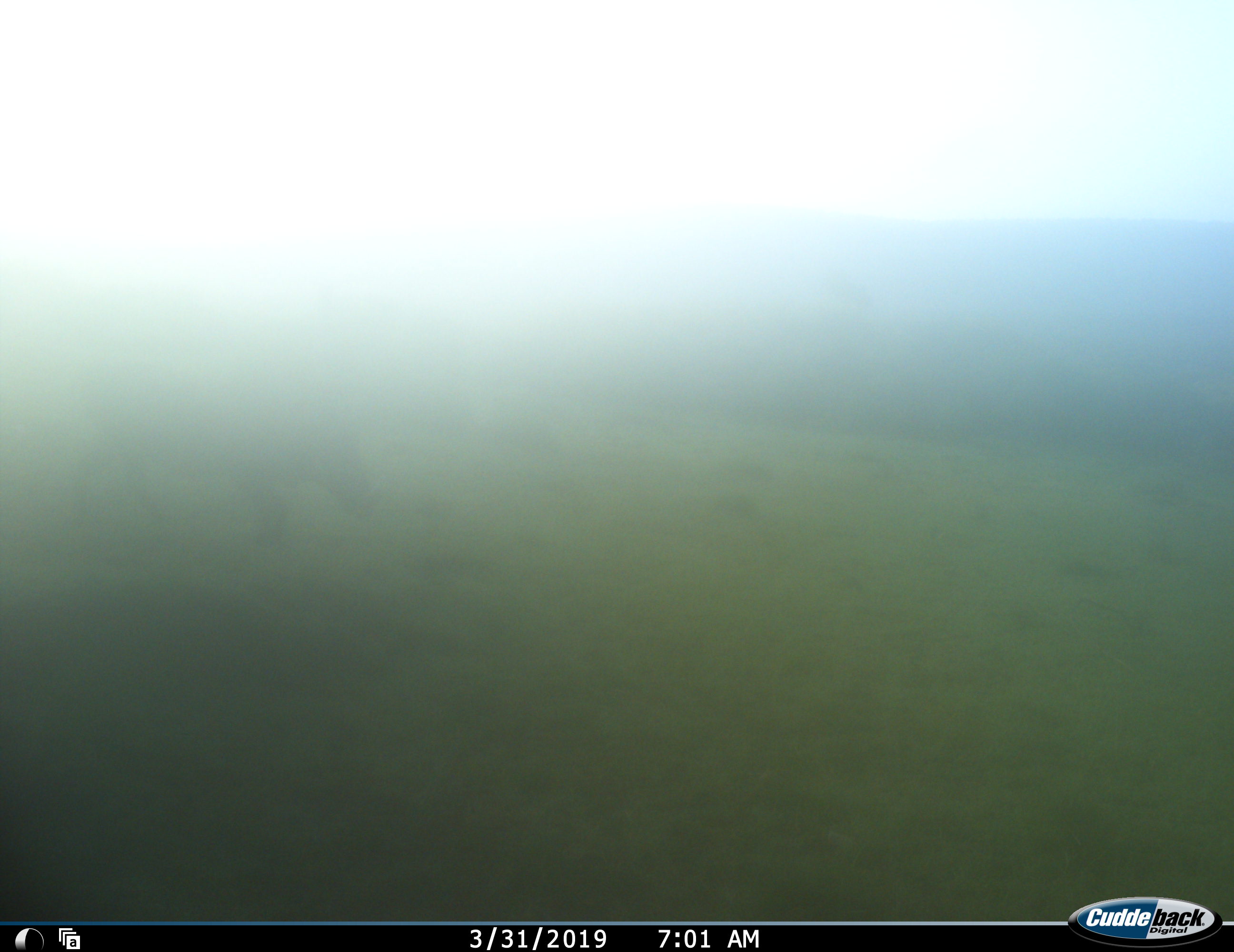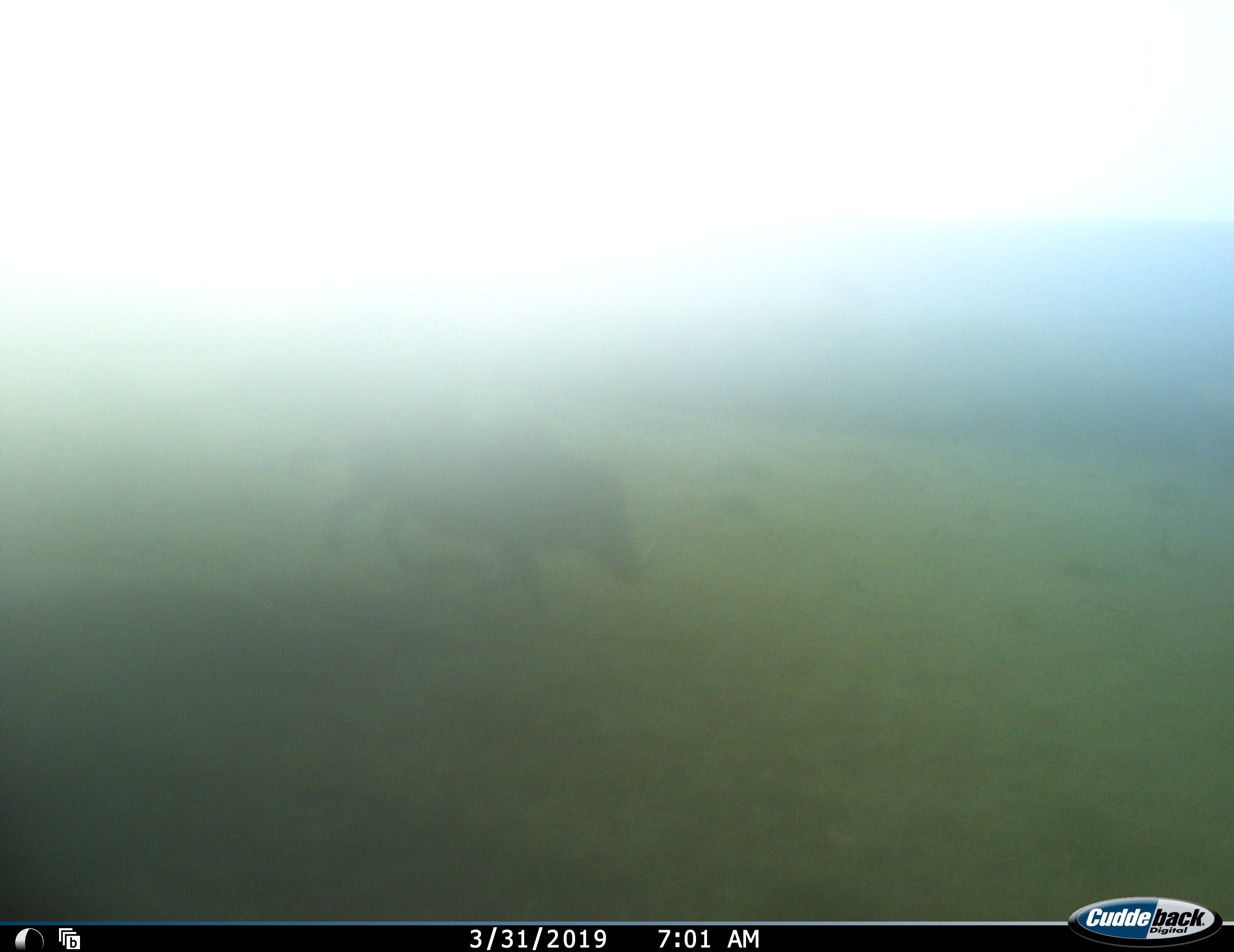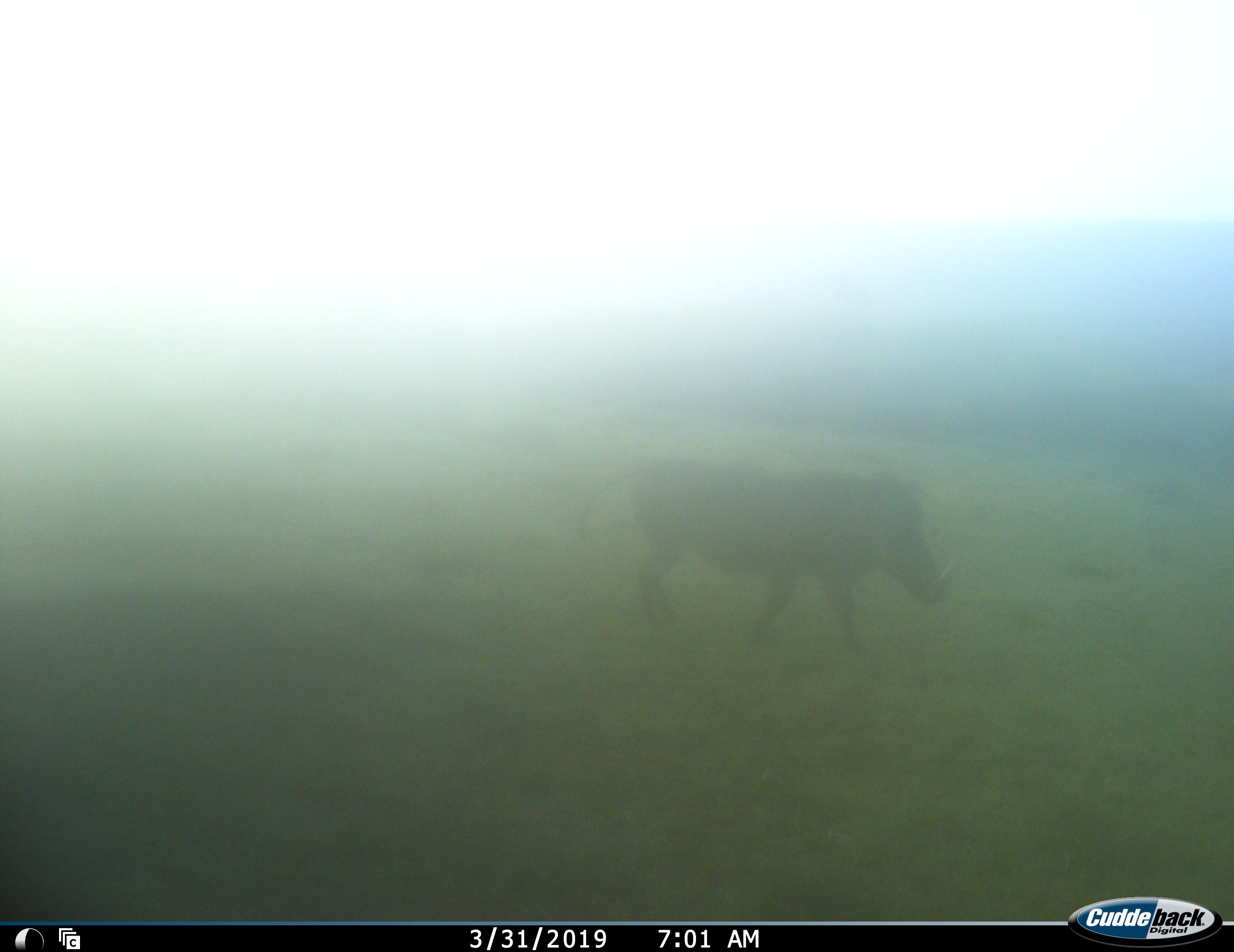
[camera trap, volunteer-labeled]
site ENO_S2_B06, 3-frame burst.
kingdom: Animalia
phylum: Chordata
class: Mammalia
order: Artiodactyla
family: Suidae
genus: Phacochoerus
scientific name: Phacochoerus africanus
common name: warthog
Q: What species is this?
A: Warthog (Phacochoerus africanus).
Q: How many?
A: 1.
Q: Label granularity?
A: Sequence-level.